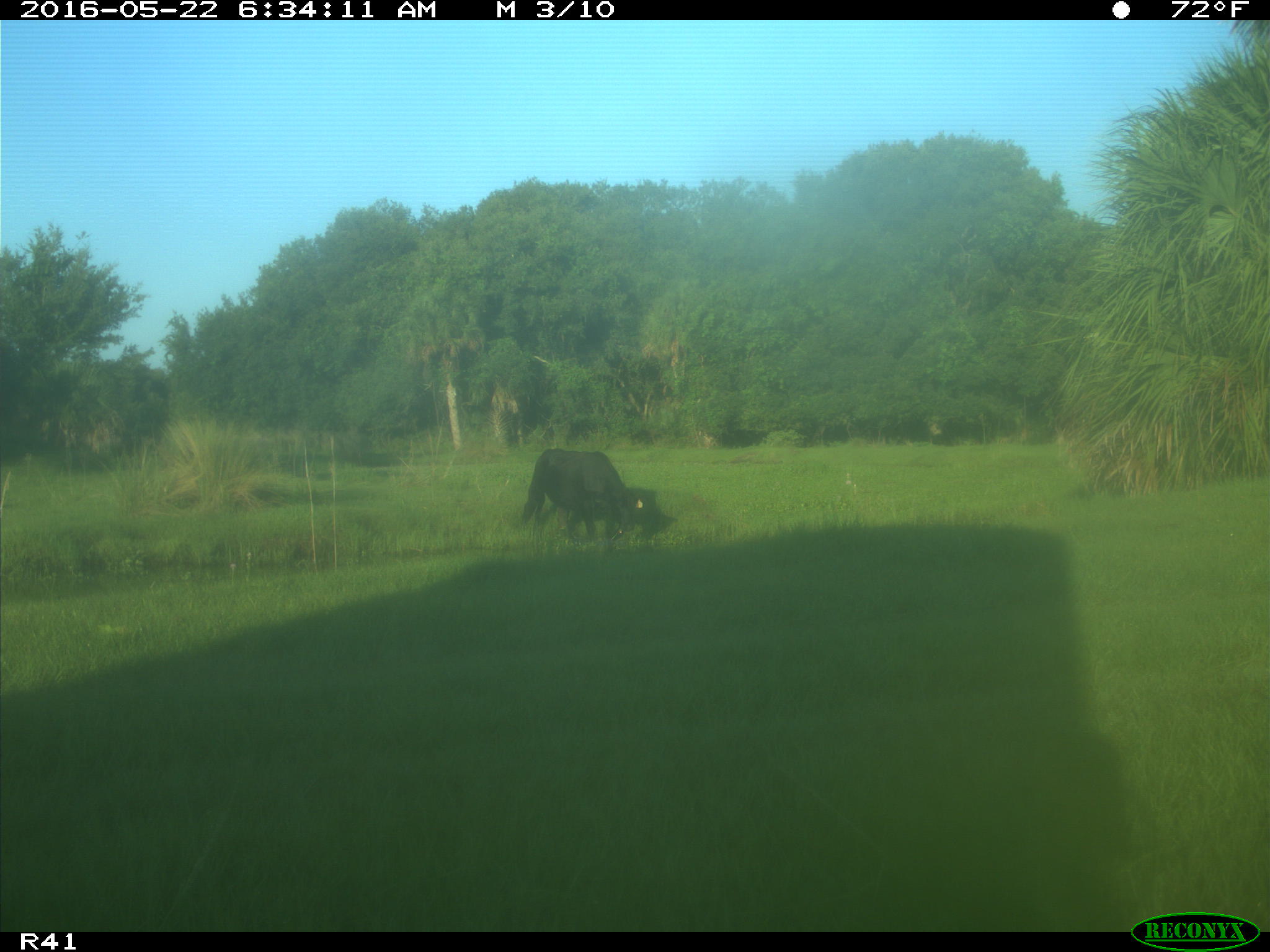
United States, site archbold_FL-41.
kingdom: Animalia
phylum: Chordata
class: Mammalia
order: Artiodactyla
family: Bovidae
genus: Bos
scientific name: Bos taurus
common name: domestic cow